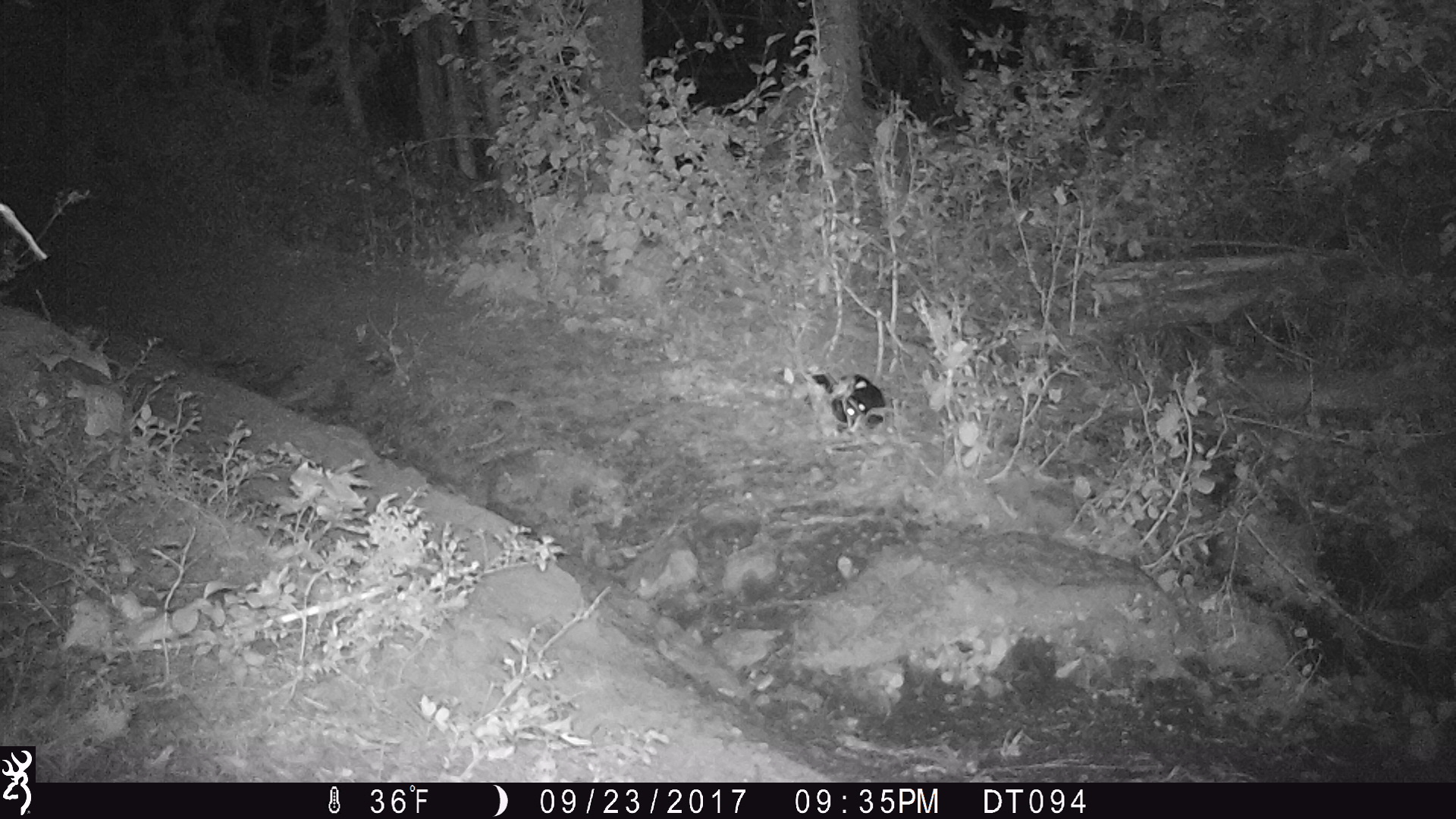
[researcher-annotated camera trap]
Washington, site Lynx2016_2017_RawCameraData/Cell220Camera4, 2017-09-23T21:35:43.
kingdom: Animalia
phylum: Chordata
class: Mammalia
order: Carnivora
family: Mephitidae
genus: Mephitis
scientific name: Mephitis mephitis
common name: striped skunk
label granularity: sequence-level